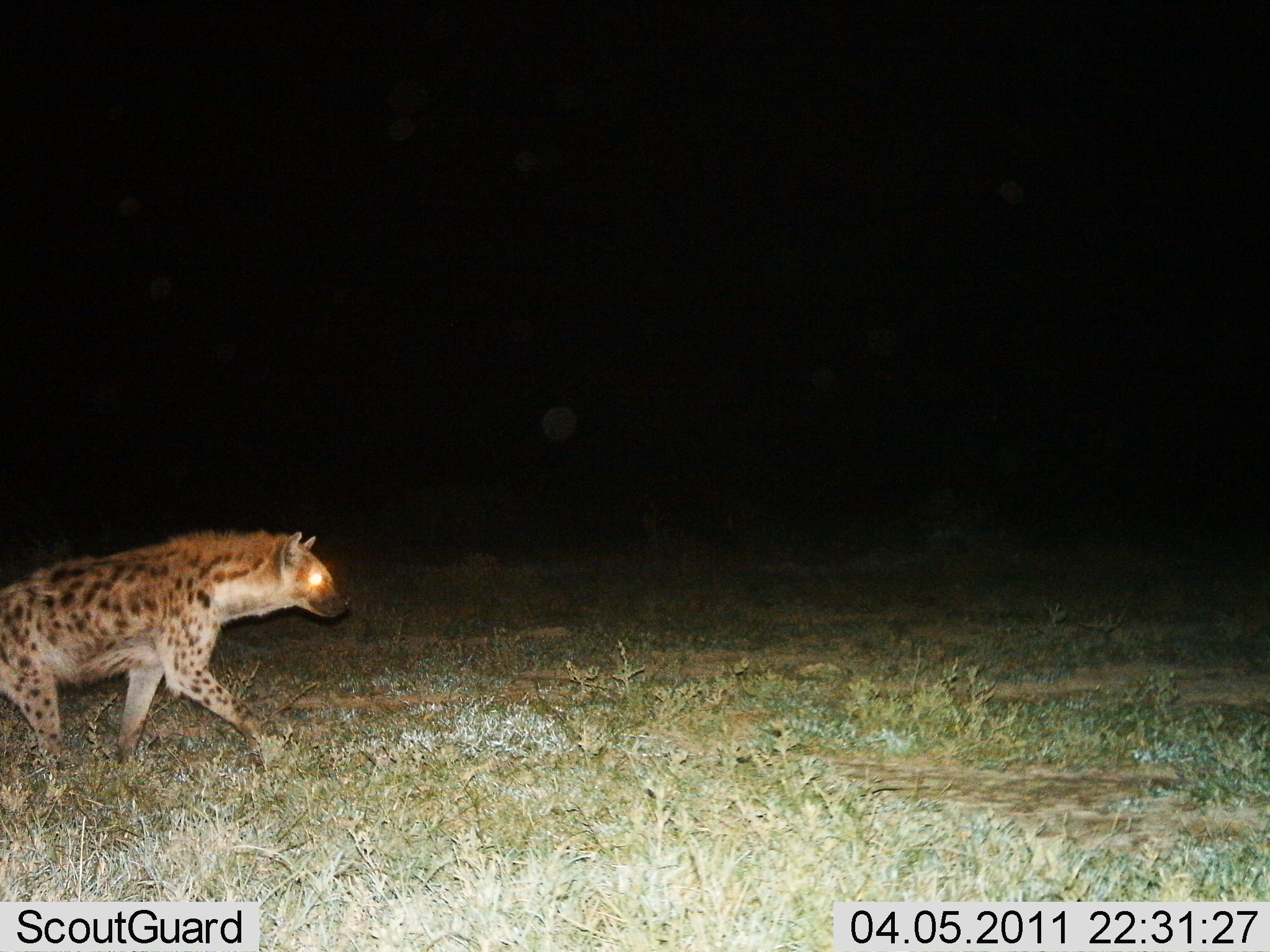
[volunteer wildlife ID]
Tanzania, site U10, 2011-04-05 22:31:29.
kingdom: Animalia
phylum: Chordata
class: Mammalia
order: Carnivora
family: Hyaenidae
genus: Crocuta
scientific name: Crocuta crocuta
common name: spotted hyena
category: hyenaspotted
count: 1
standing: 0%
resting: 0%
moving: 100%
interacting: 0%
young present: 0%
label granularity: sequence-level